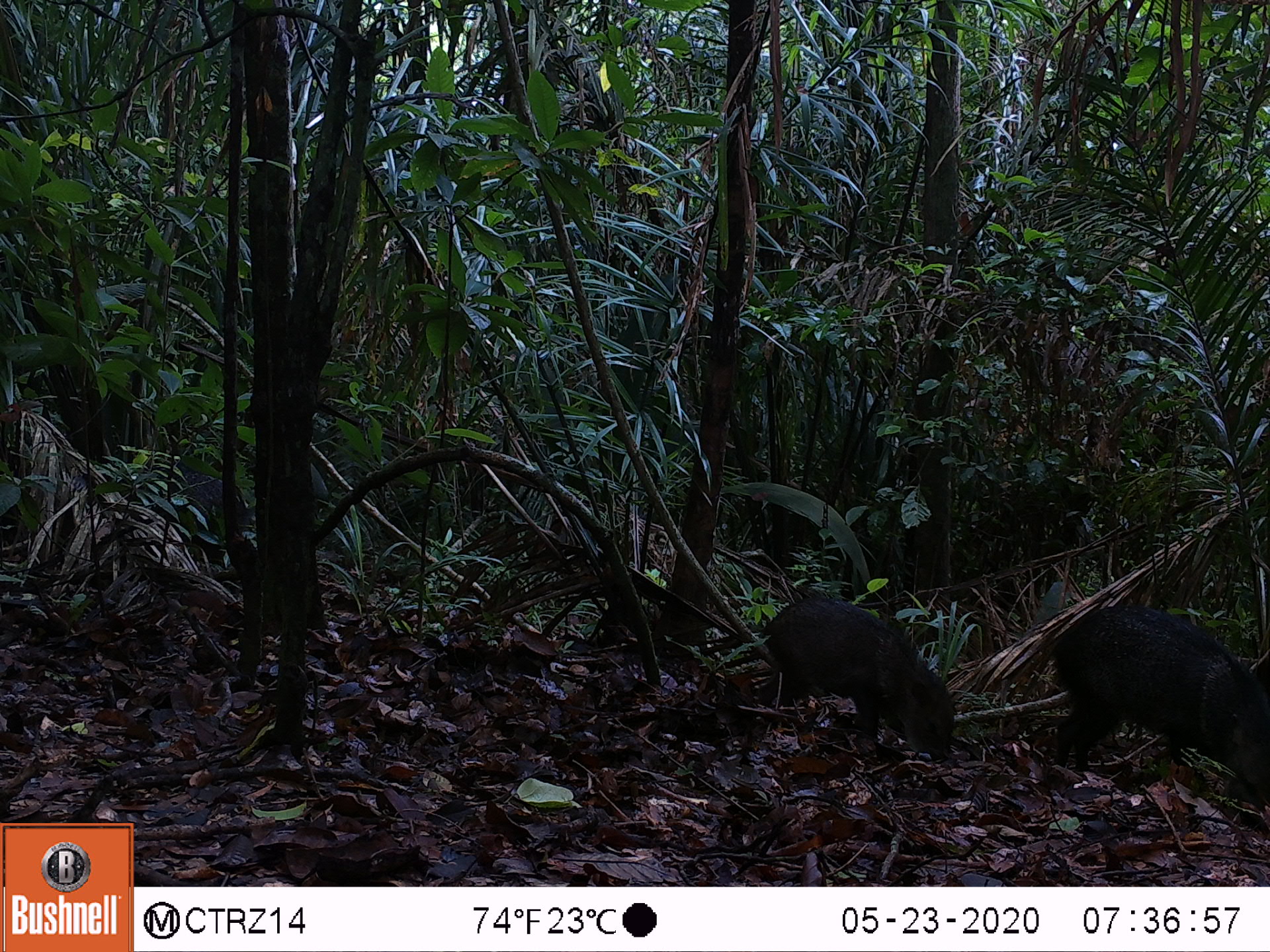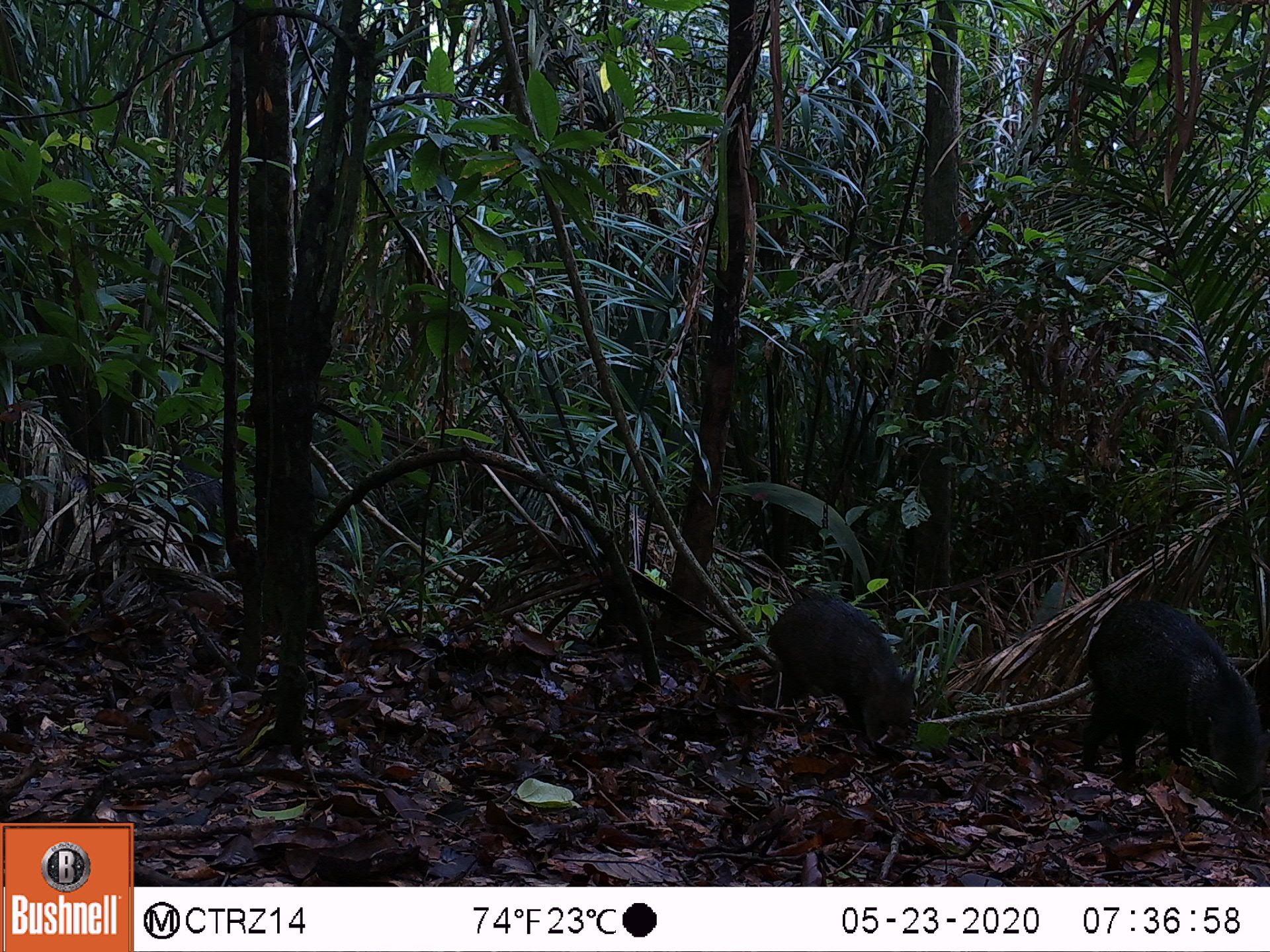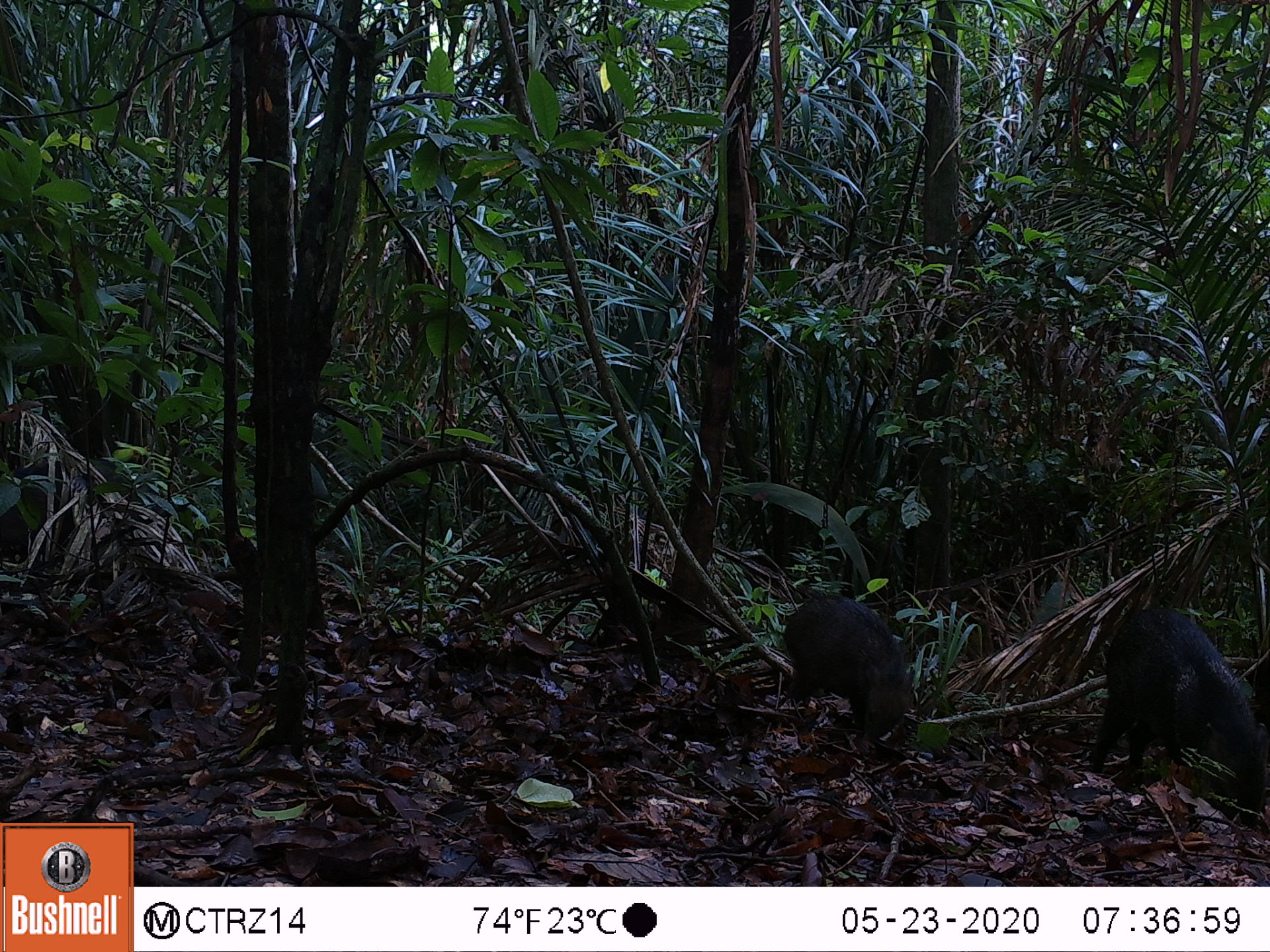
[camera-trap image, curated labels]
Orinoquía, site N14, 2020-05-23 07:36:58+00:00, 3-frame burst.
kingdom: Animalia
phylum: Chordata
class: Mammalia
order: Artiodactyla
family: Tayassuidae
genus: Pecari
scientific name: Pecari tajacu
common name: collared peccary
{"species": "collared peccary (Pecari tajacu)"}